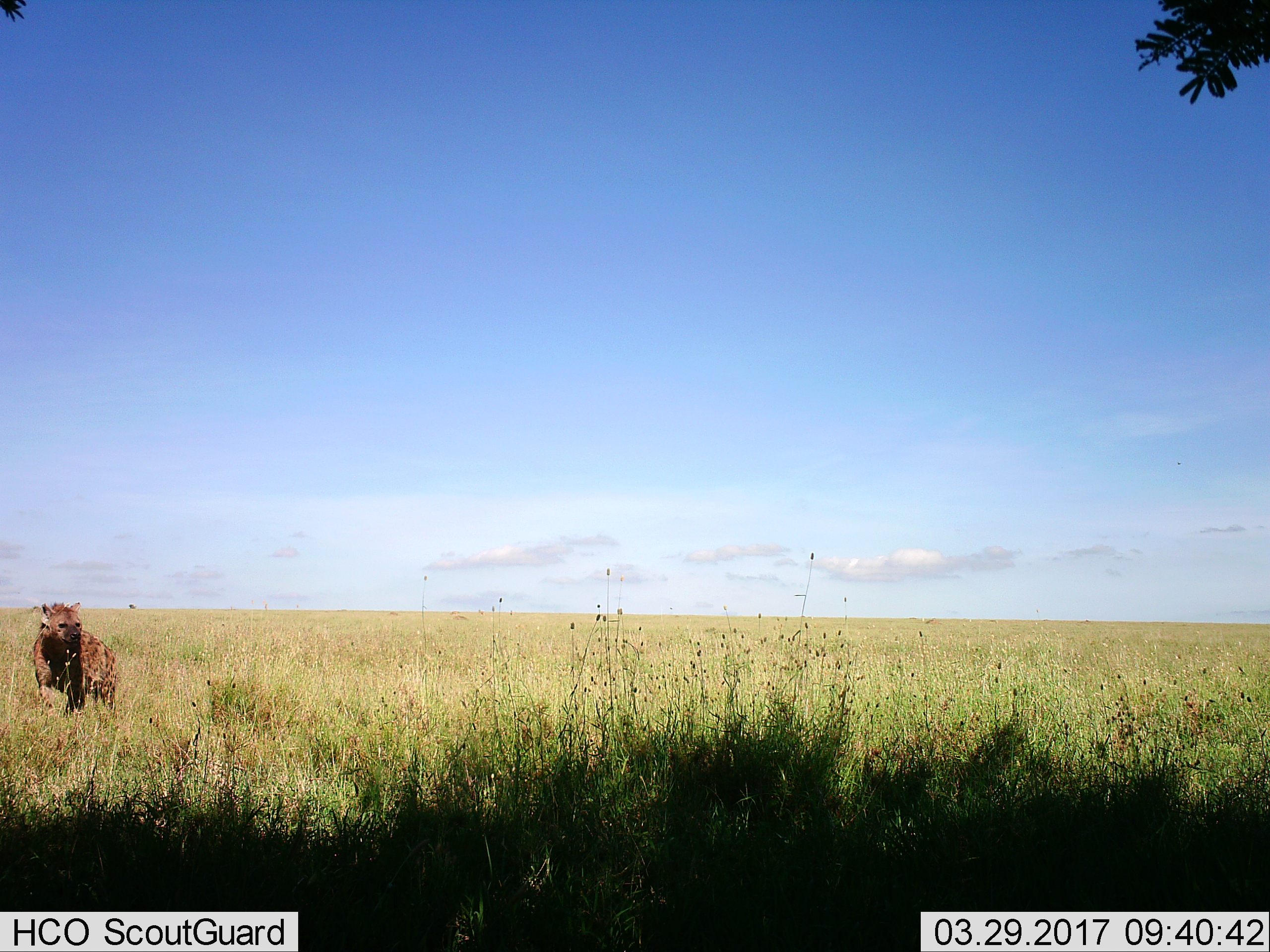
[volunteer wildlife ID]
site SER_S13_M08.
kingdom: Animalia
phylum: Chordata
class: Mammalia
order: Carnivora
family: Hyaenidae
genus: Crocuta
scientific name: Crocuta crocuta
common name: spotted hyena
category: hyenaspotted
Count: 1.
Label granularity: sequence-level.